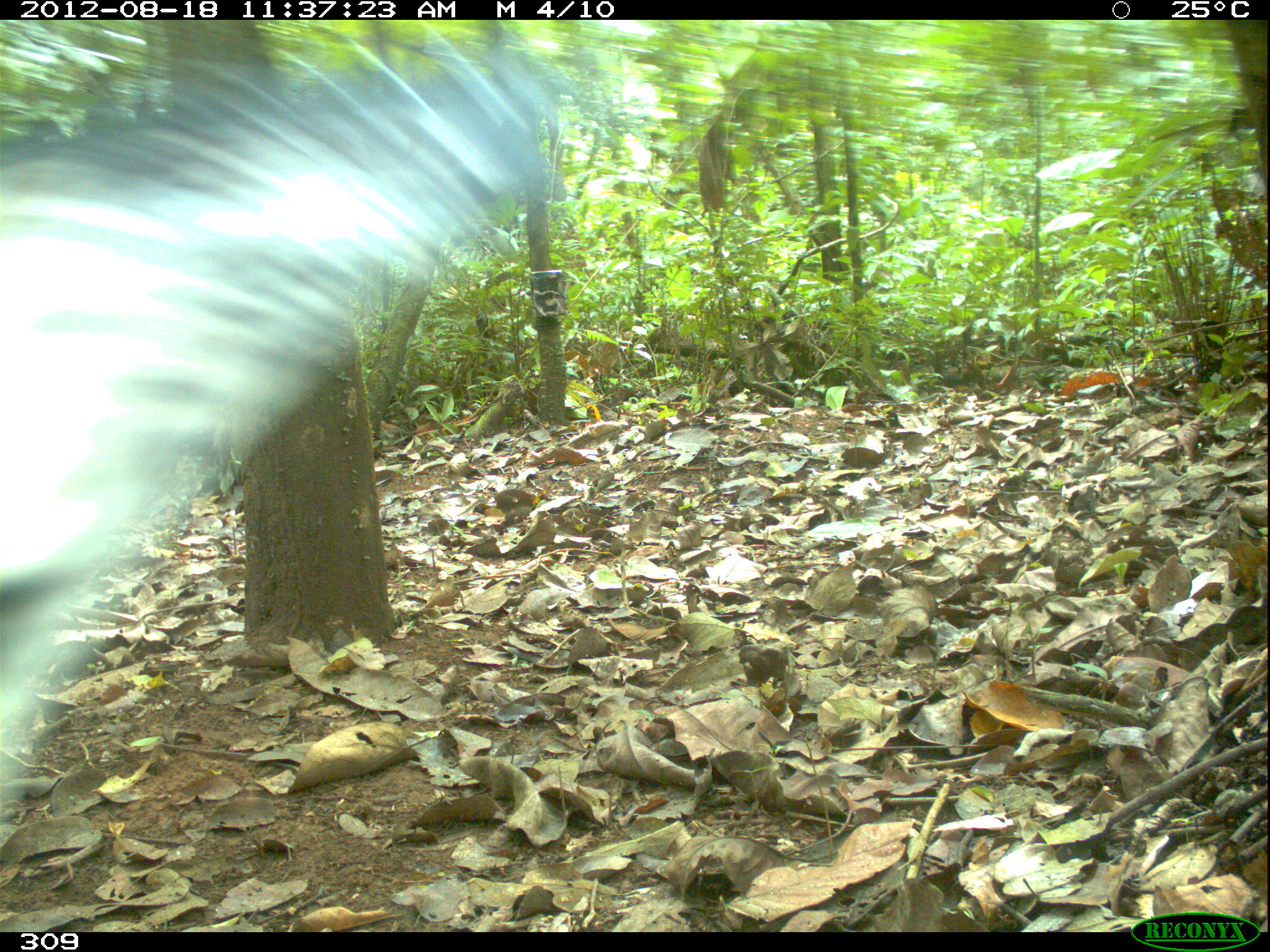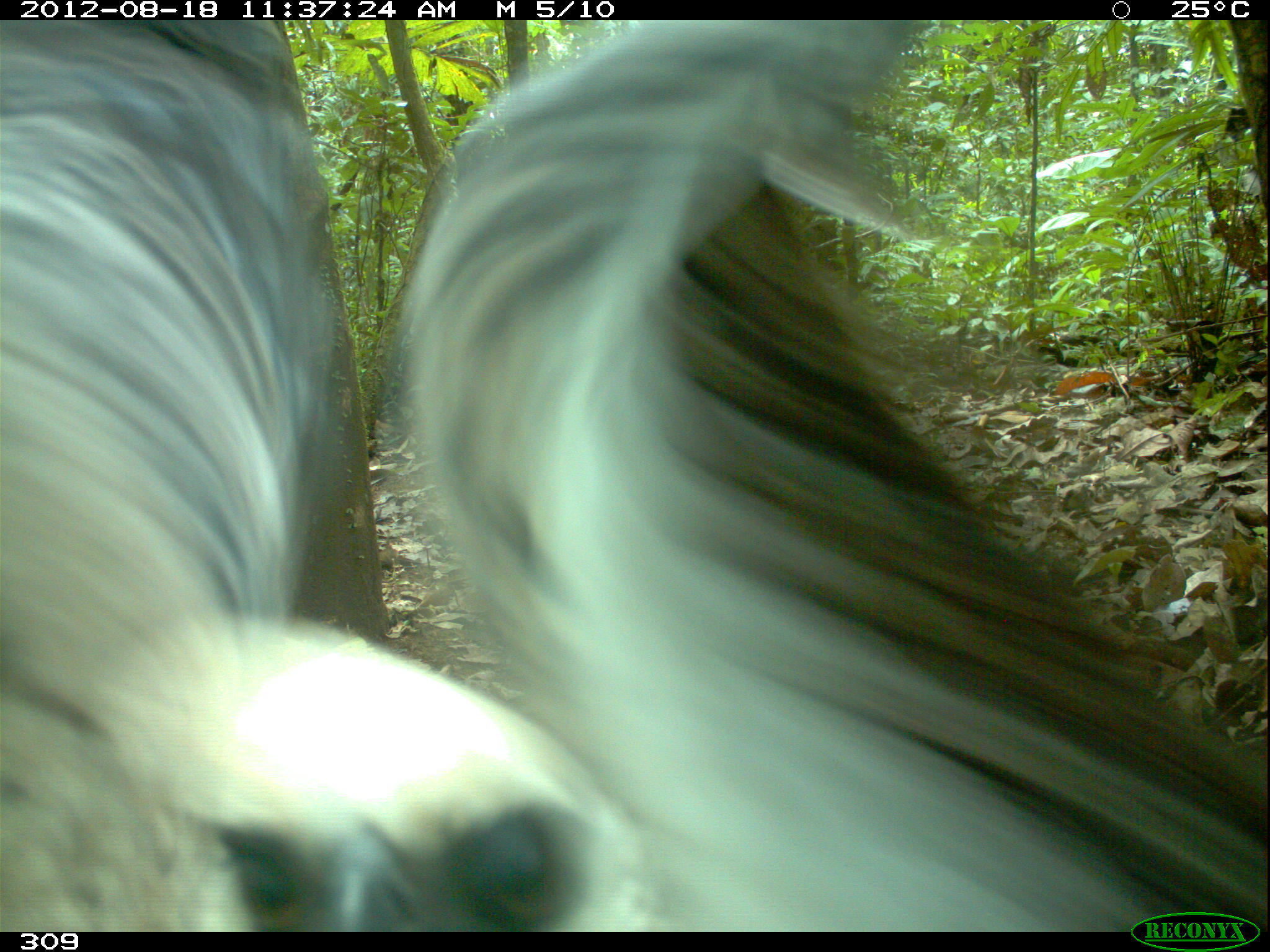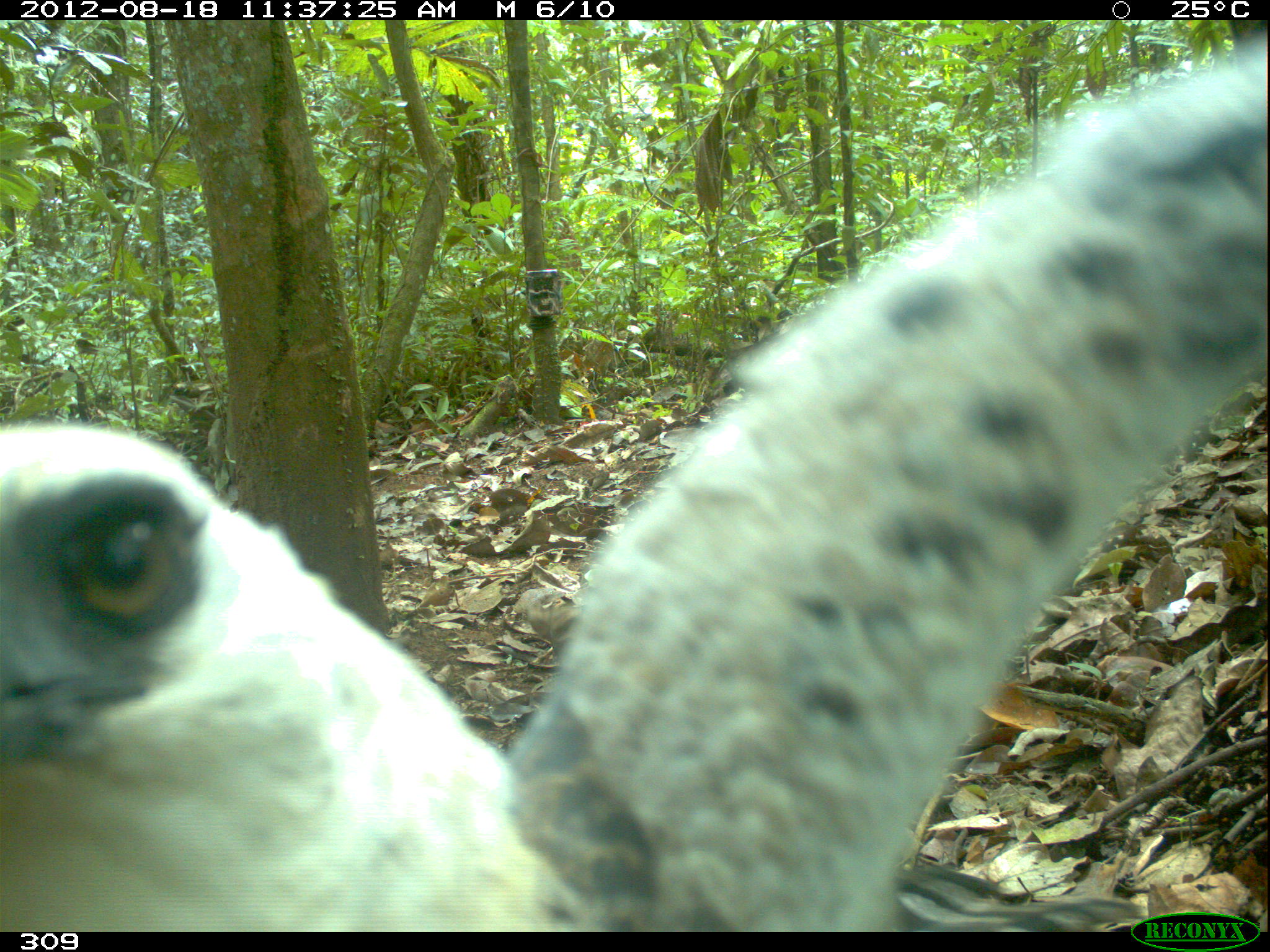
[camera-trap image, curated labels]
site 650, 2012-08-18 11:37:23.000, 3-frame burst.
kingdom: Animalia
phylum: Chordata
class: Aves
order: Accipitriformes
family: Accipitridae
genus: Morphnus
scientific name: Morphnus guianensis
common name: crested eagle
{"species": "Morphnus guianensis (crested eagle)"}